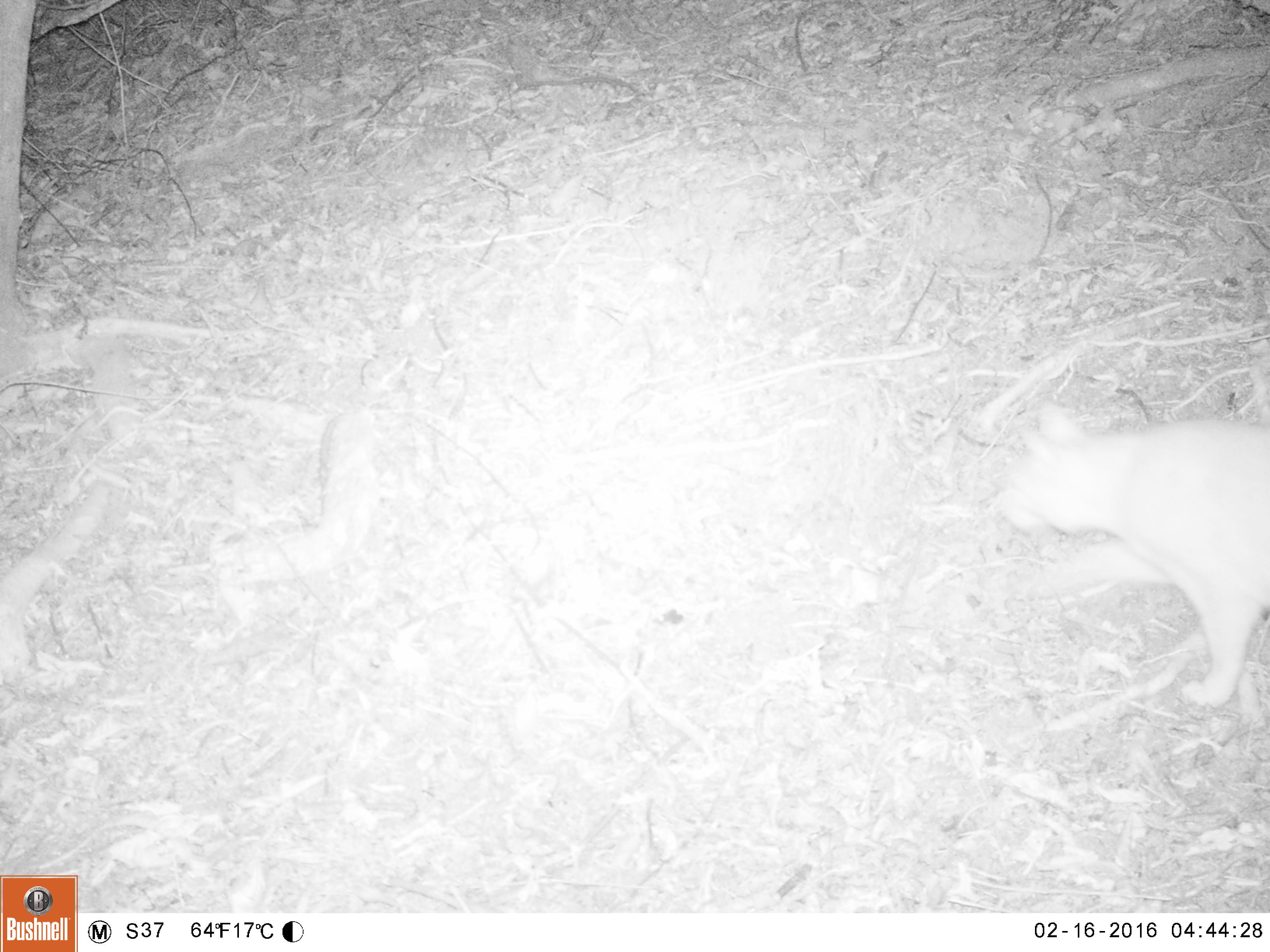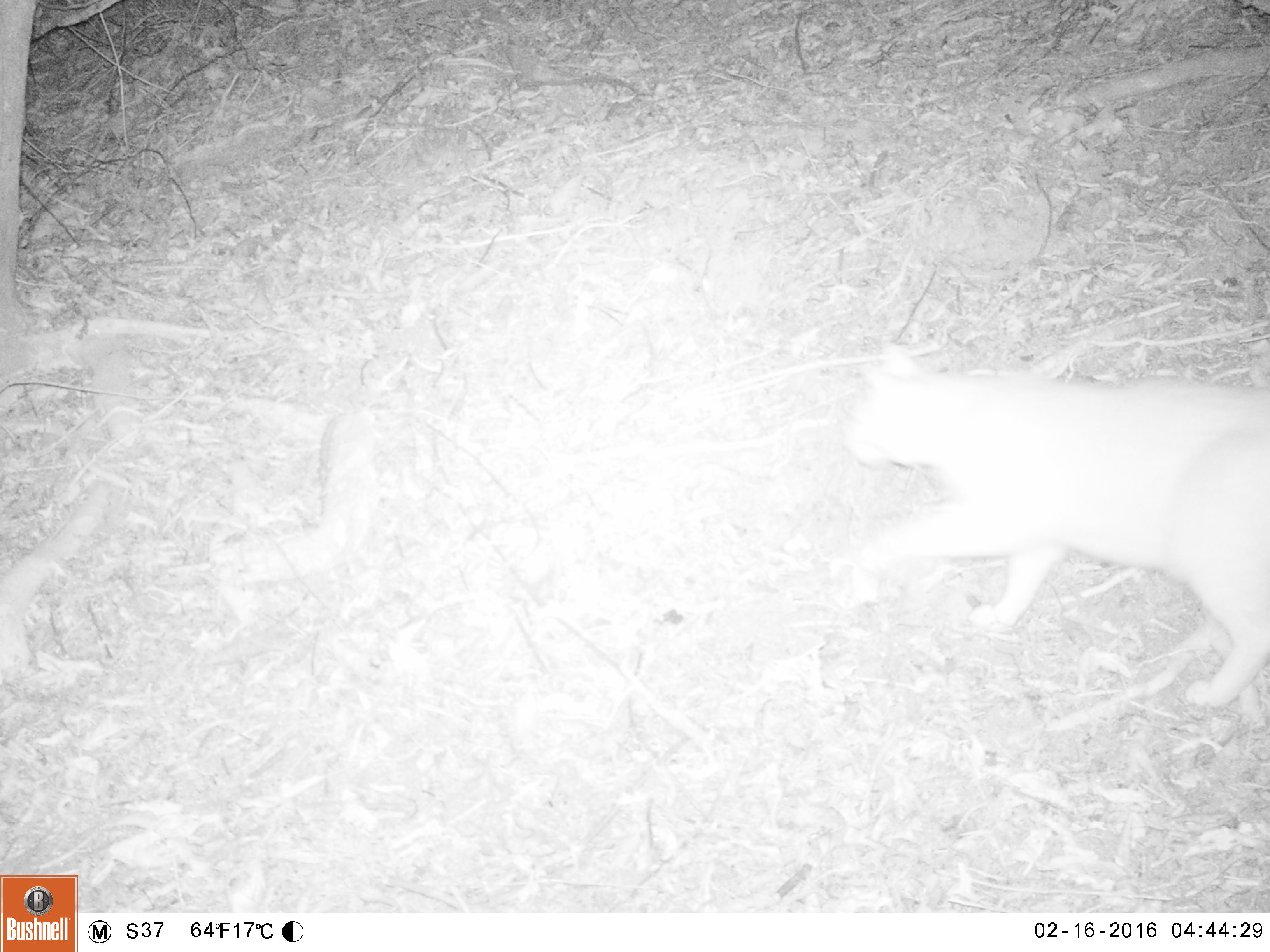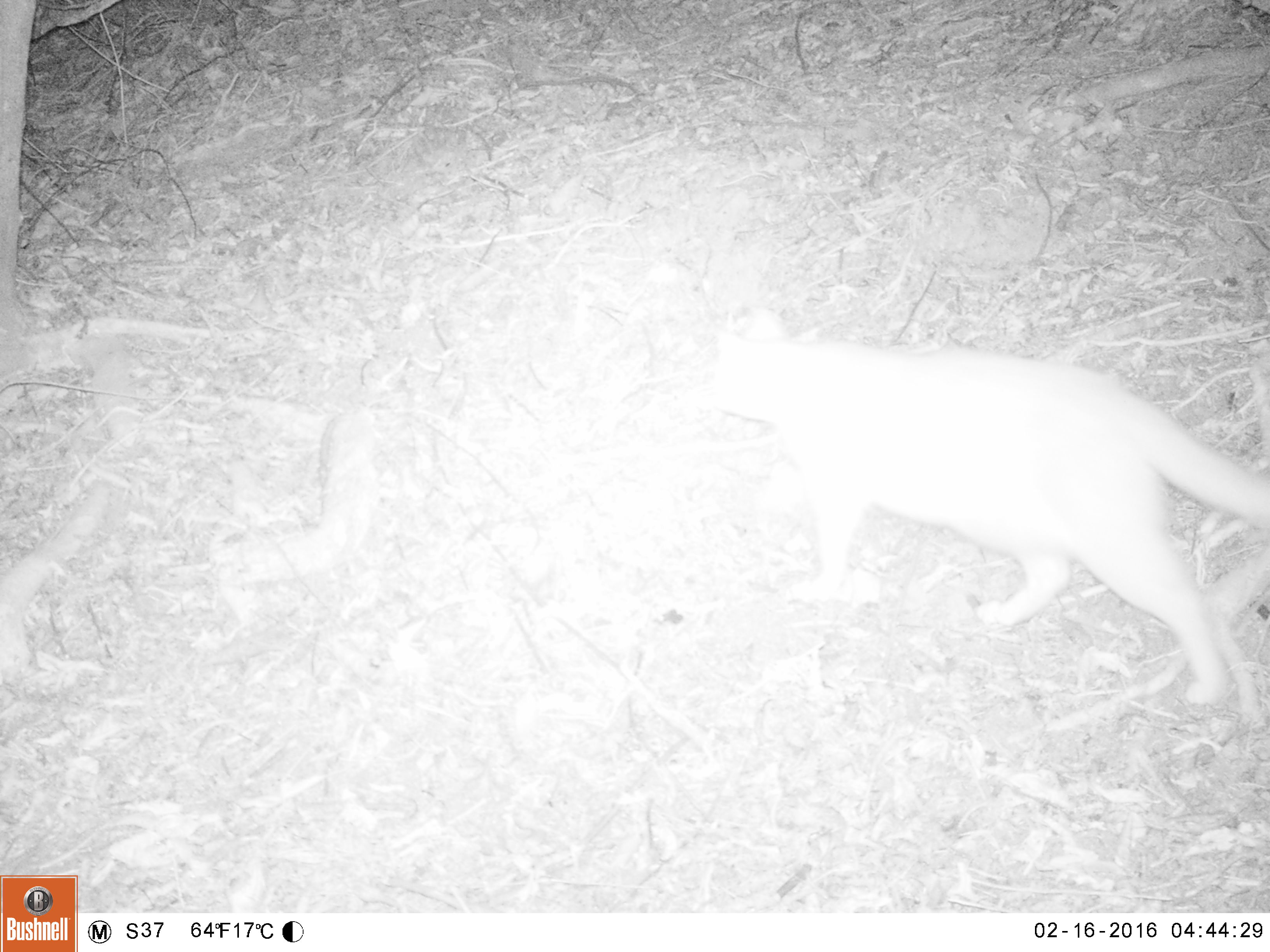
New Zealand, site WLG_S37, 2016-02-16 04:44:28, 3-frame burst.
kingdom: Animalia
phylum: Chordata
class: Mammalia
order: Carnivora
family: Felidae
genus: Felis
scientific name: Felis catus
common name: domestic cat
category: cat